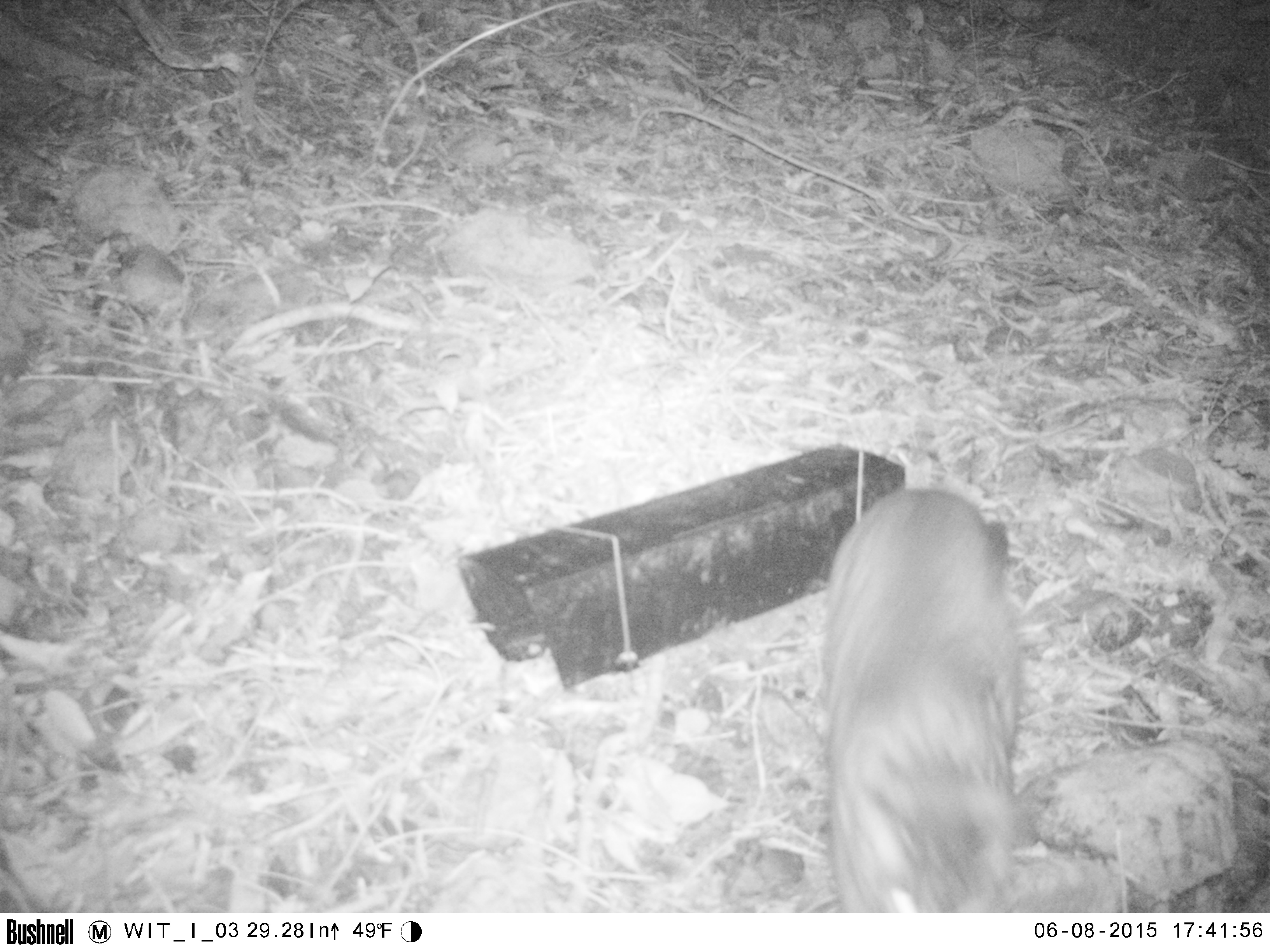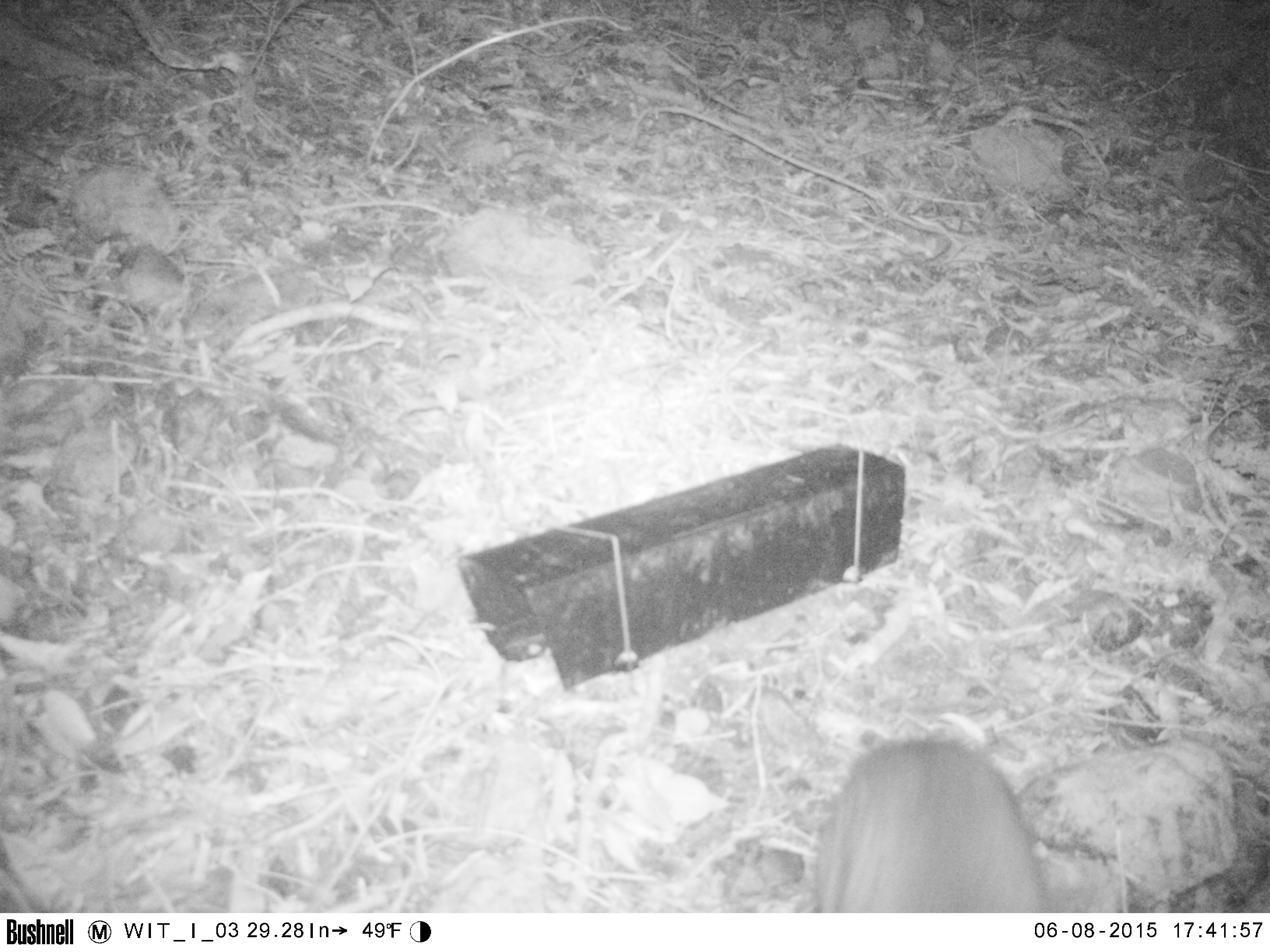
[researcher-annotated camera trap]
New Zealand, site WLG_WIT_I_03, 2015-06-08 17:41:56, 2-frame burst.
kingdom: Animalia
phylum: Chordata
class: Mammalia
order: Carnivora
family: Felidae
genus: Felis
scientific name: Felis catus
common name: domestic cat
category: cat